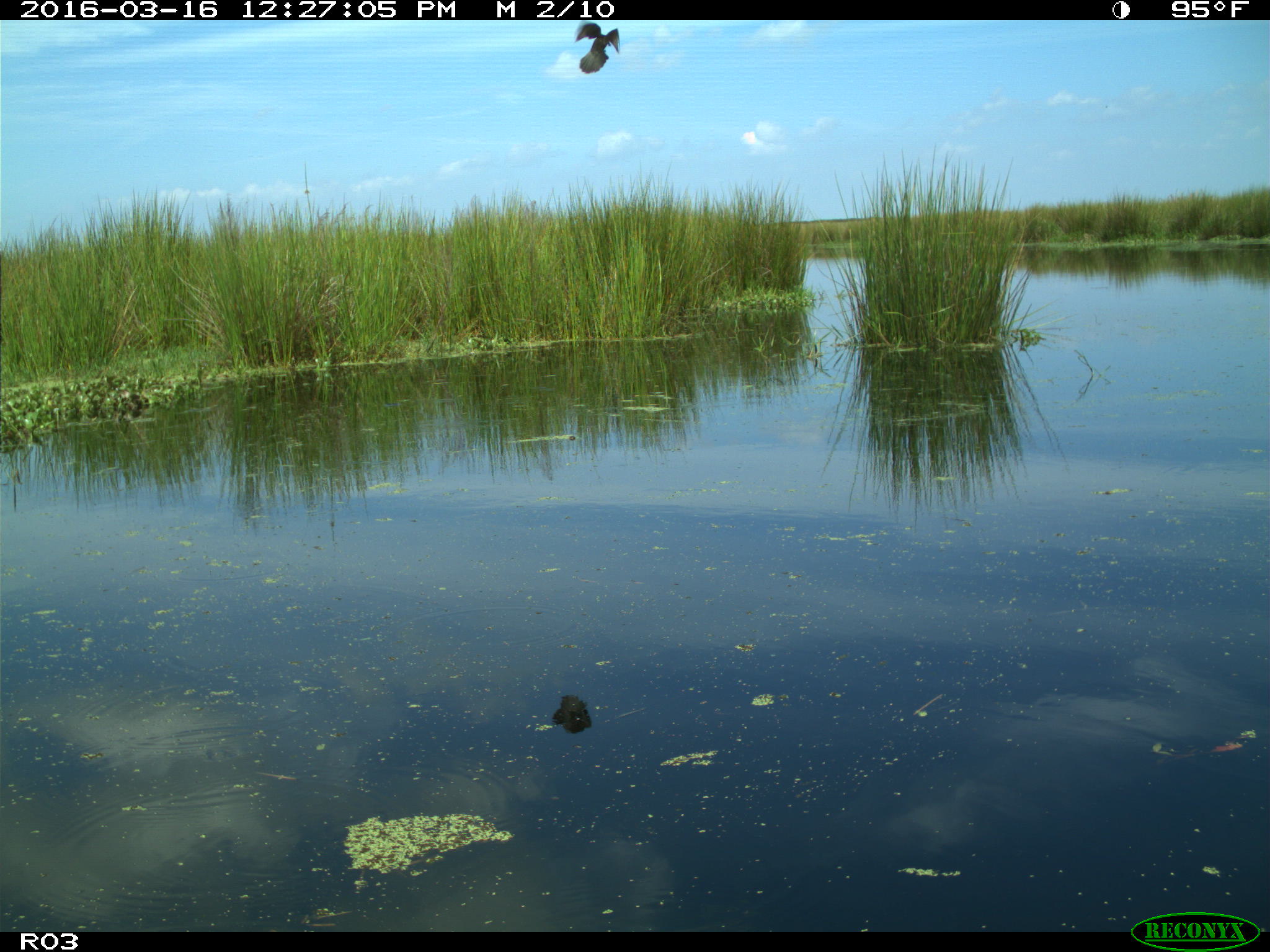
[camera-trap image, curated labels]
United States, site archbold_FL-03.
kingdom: Animalia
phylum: Chordata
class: Aves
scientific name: Aves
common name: birds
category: unidentified bird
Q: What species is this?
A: Unidentified bird (birds) (Aves).